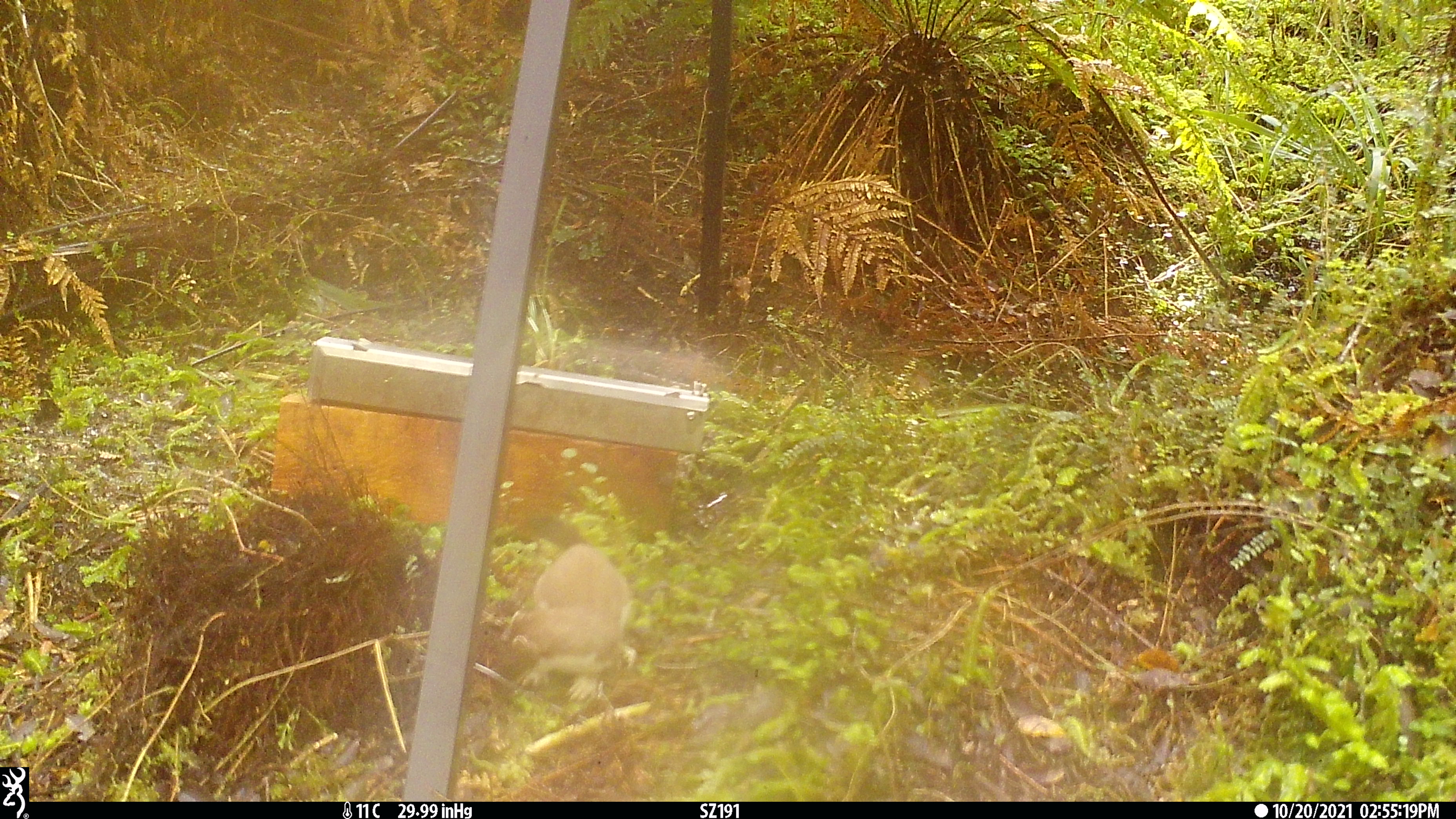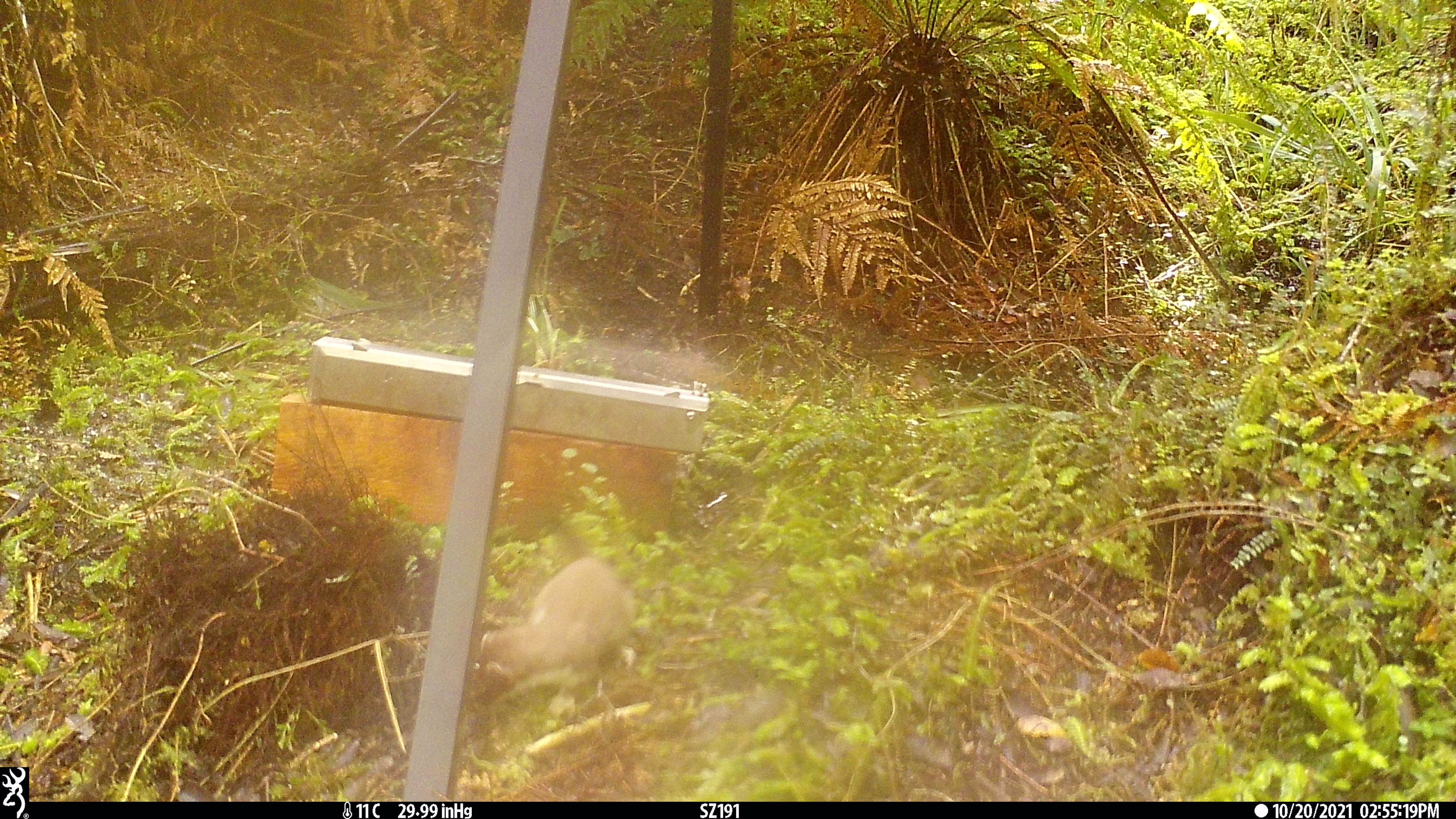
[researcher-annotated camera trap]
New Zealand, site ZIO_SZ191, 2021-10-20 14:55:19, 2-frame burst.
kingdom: Animalia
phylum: Chordata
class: Mammalia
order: Carnivora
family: Mustelidae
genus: Mustela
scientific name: Mustela erminea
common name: stoat